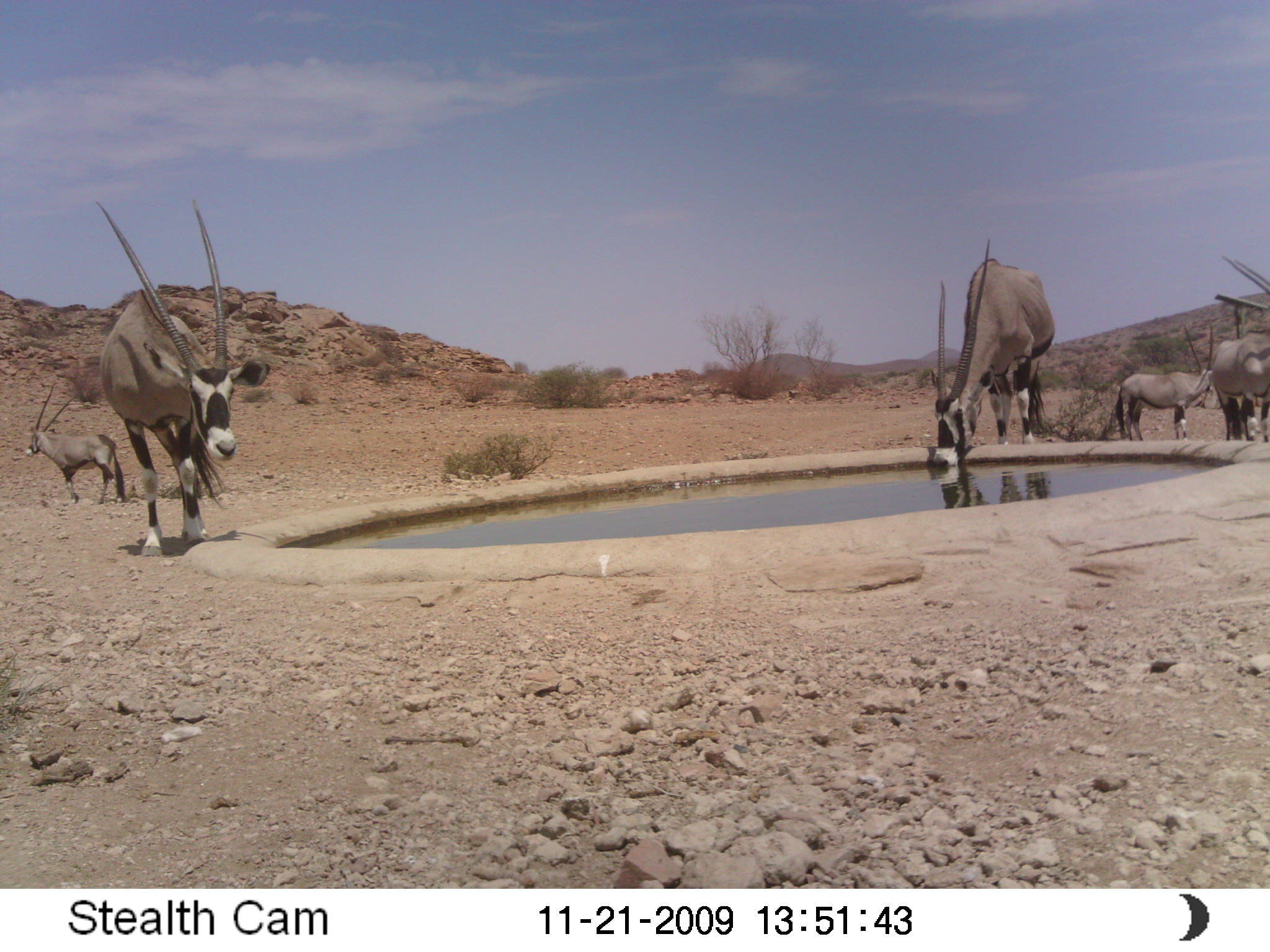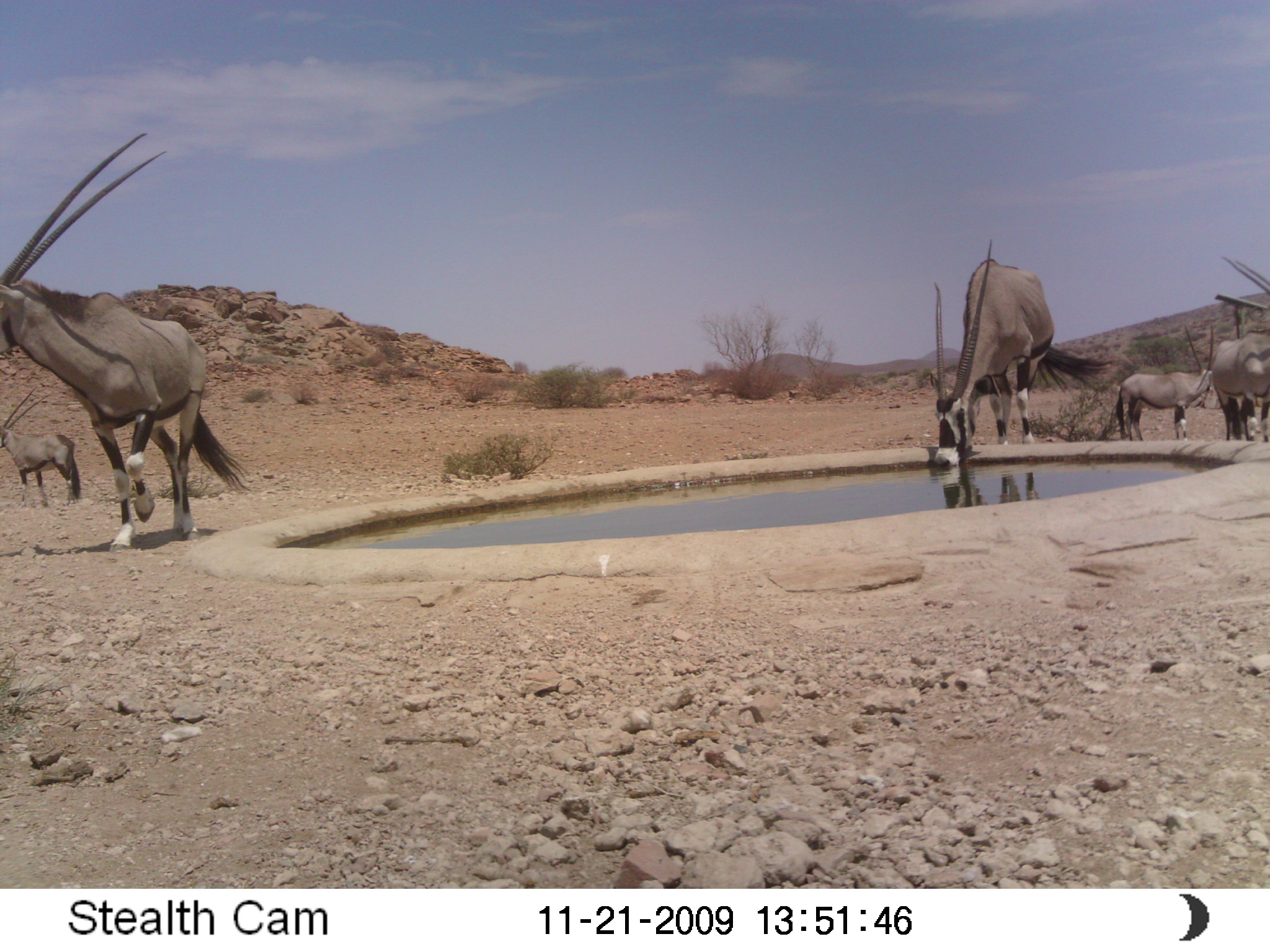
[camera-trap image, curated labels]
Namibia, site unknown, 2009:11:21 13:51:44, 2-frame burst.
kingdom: Animalia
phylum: Chordata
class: Mammalia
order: Artiodactyla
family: Bovidae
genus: Oryx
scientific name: Oryx gazella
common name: gemsbok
Oryx gazella (gemsbok).